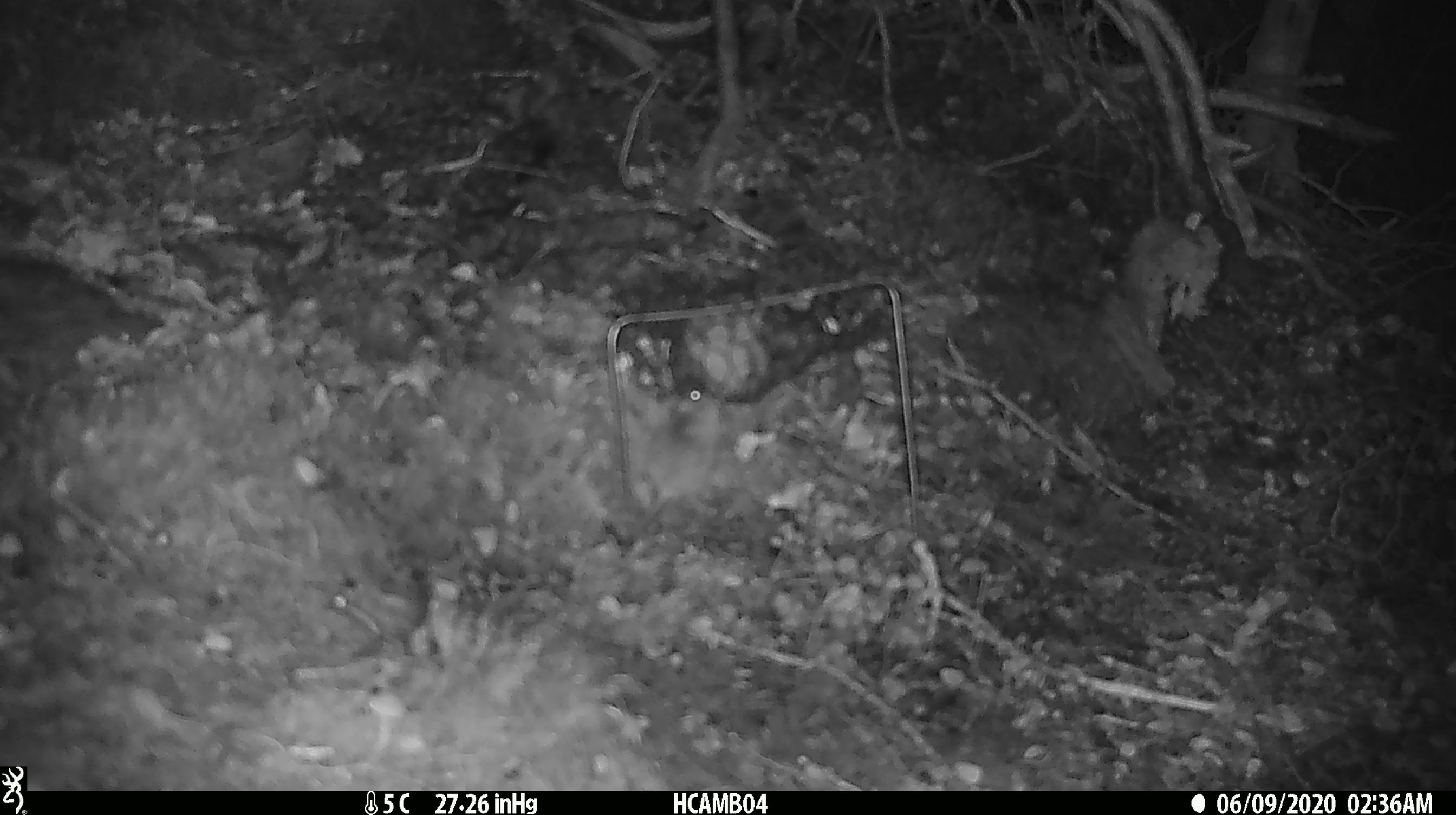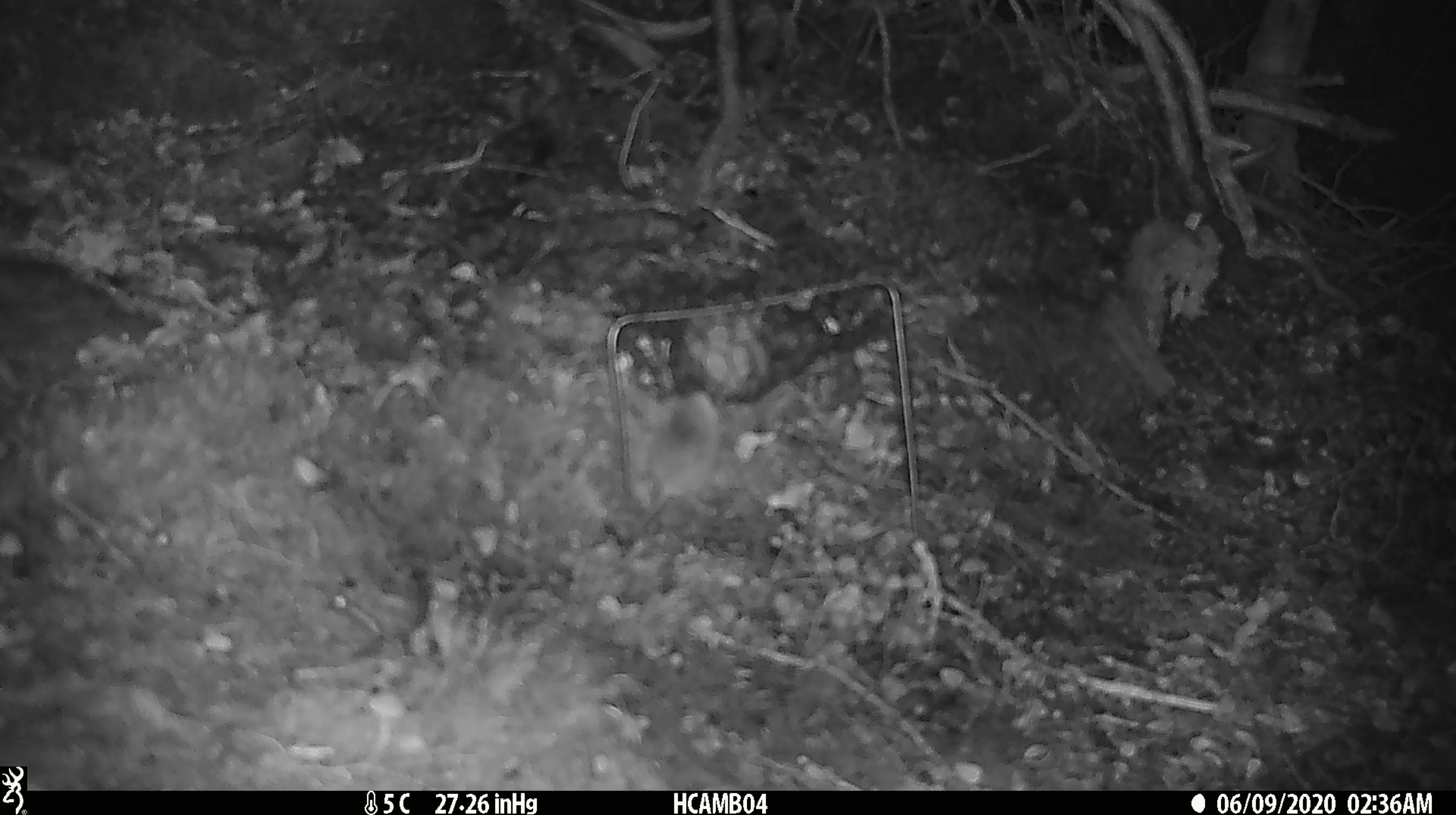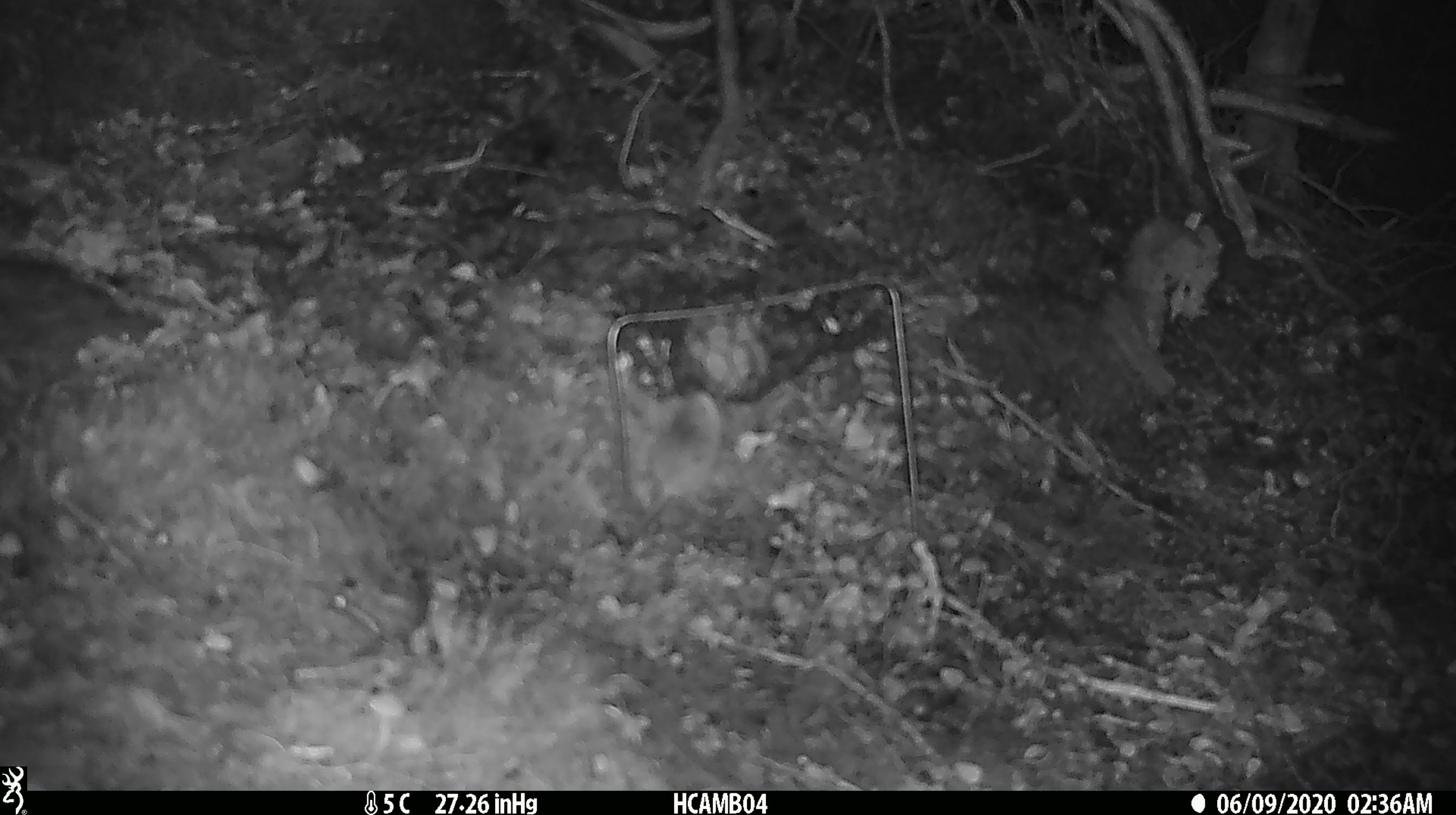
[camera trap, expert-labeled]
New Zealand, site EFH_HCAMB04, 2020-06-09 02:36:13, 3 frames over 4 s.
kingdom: Animalia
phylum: Chordata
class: Mammalia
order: Rodentia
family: Muridae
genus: Mus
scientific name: Mus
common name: mouse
Mouse (Mus).